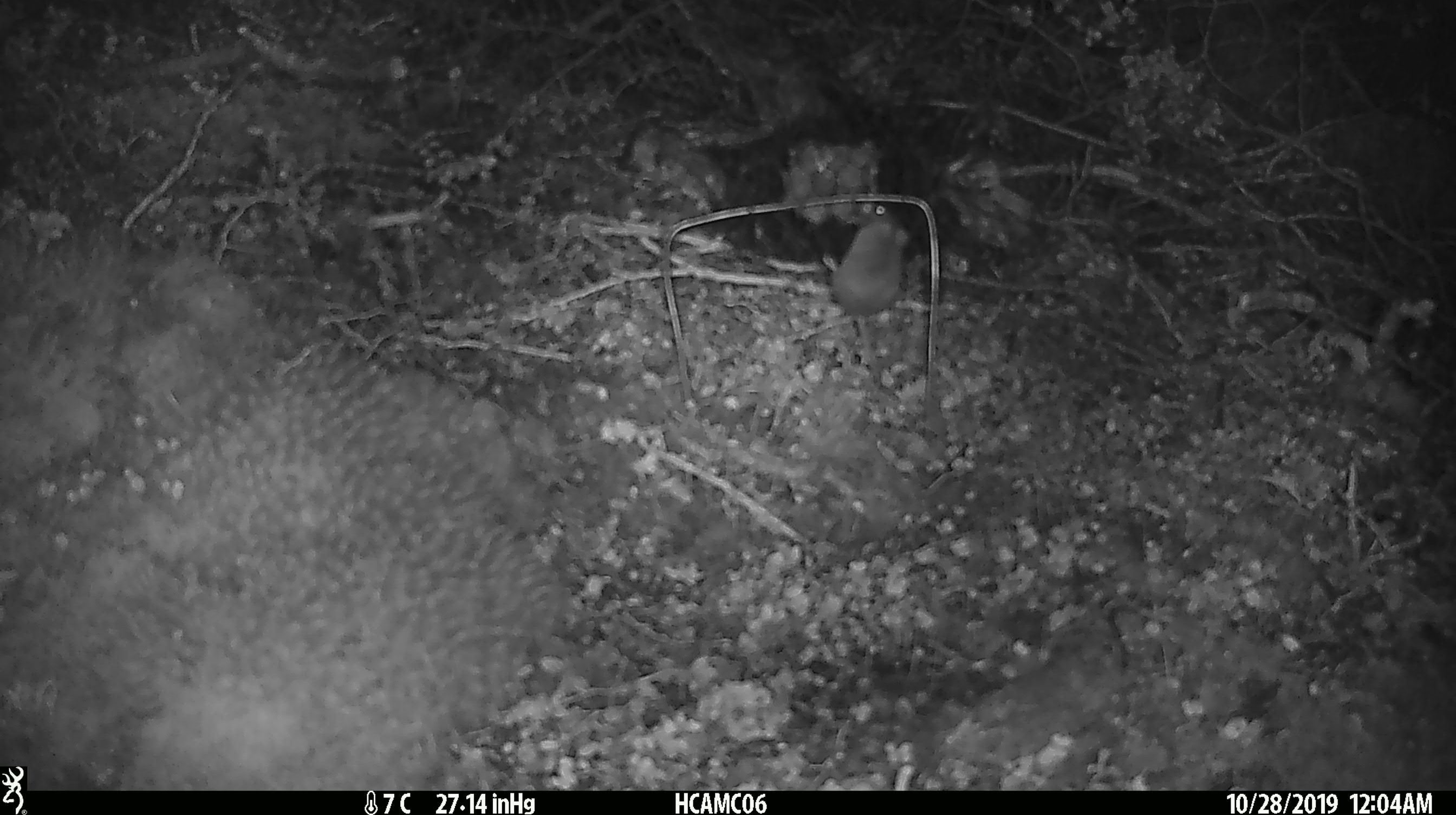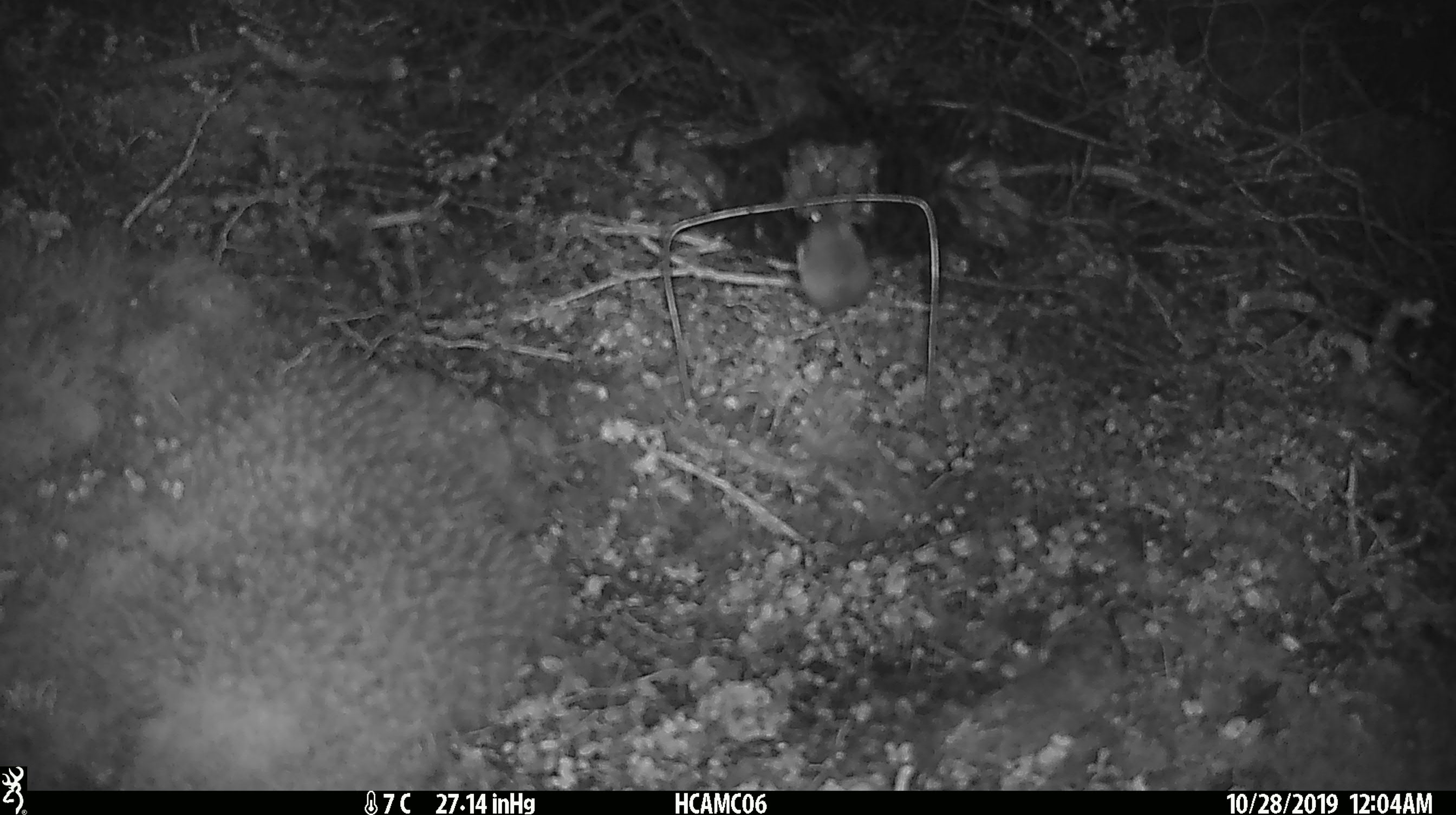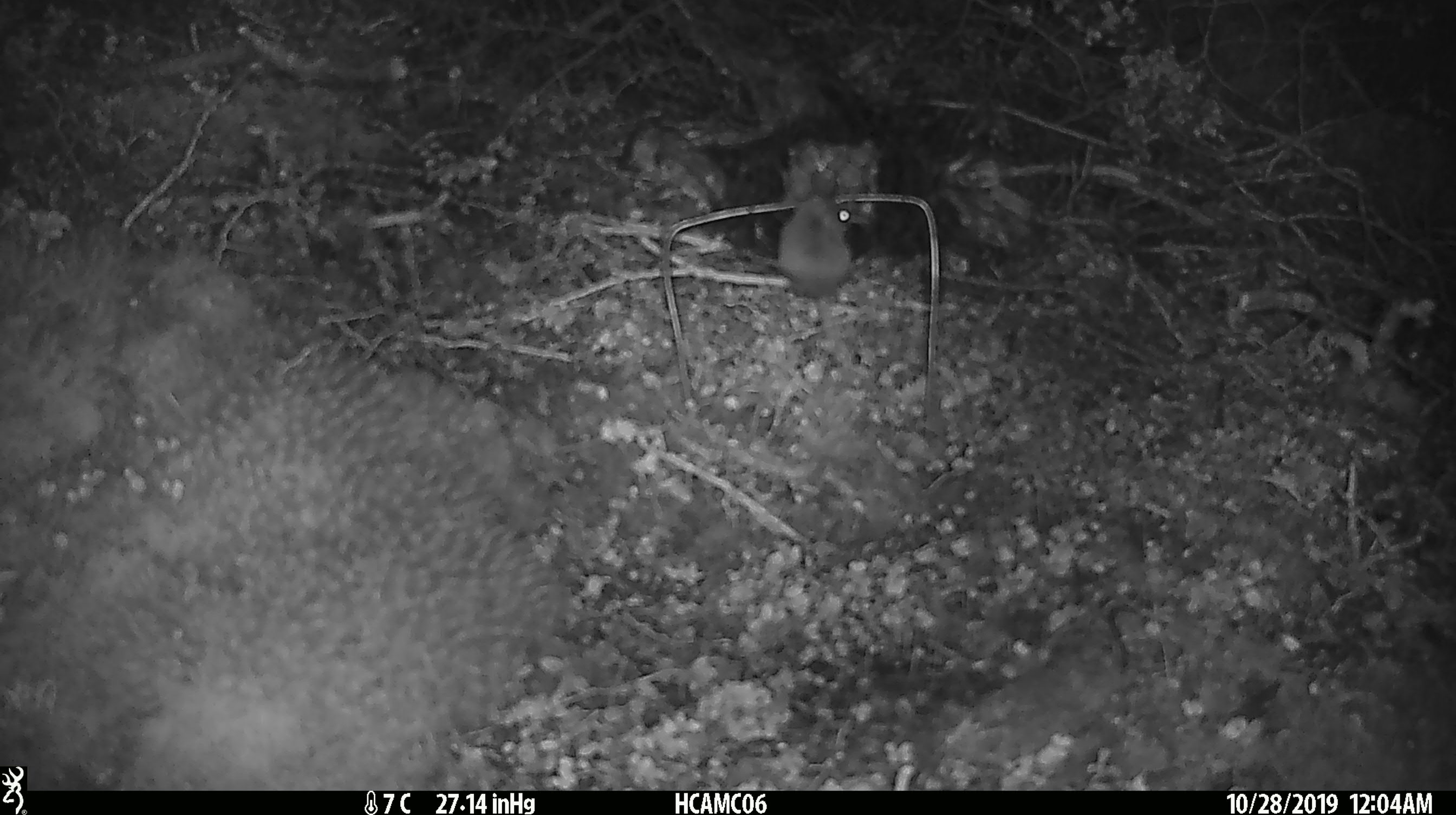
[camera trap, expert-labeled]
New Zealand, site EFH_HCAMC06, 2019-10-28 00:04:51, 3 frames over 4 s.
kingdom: Animalia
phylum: Chordata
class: Mammalia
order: Rodentia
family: Muridae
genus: Mus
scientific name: Mus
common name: mouse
Mouse (Mus).